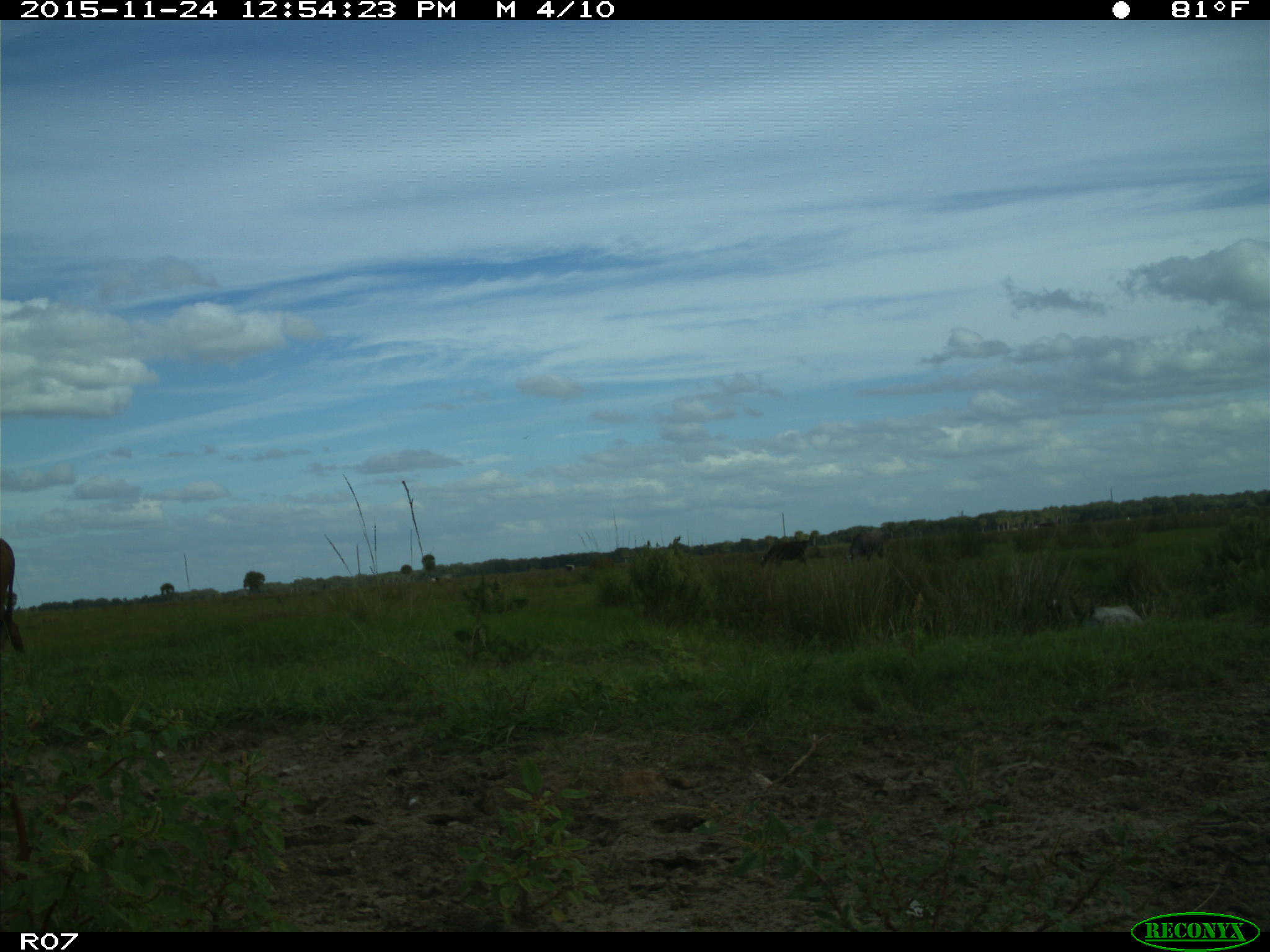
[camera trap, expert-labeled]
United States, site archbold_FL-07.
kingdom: Animalia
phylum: Chordata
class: Mammalia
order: Artiodactyla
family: Bovidae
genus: Bos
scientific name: Bos taurus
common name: domestic cow